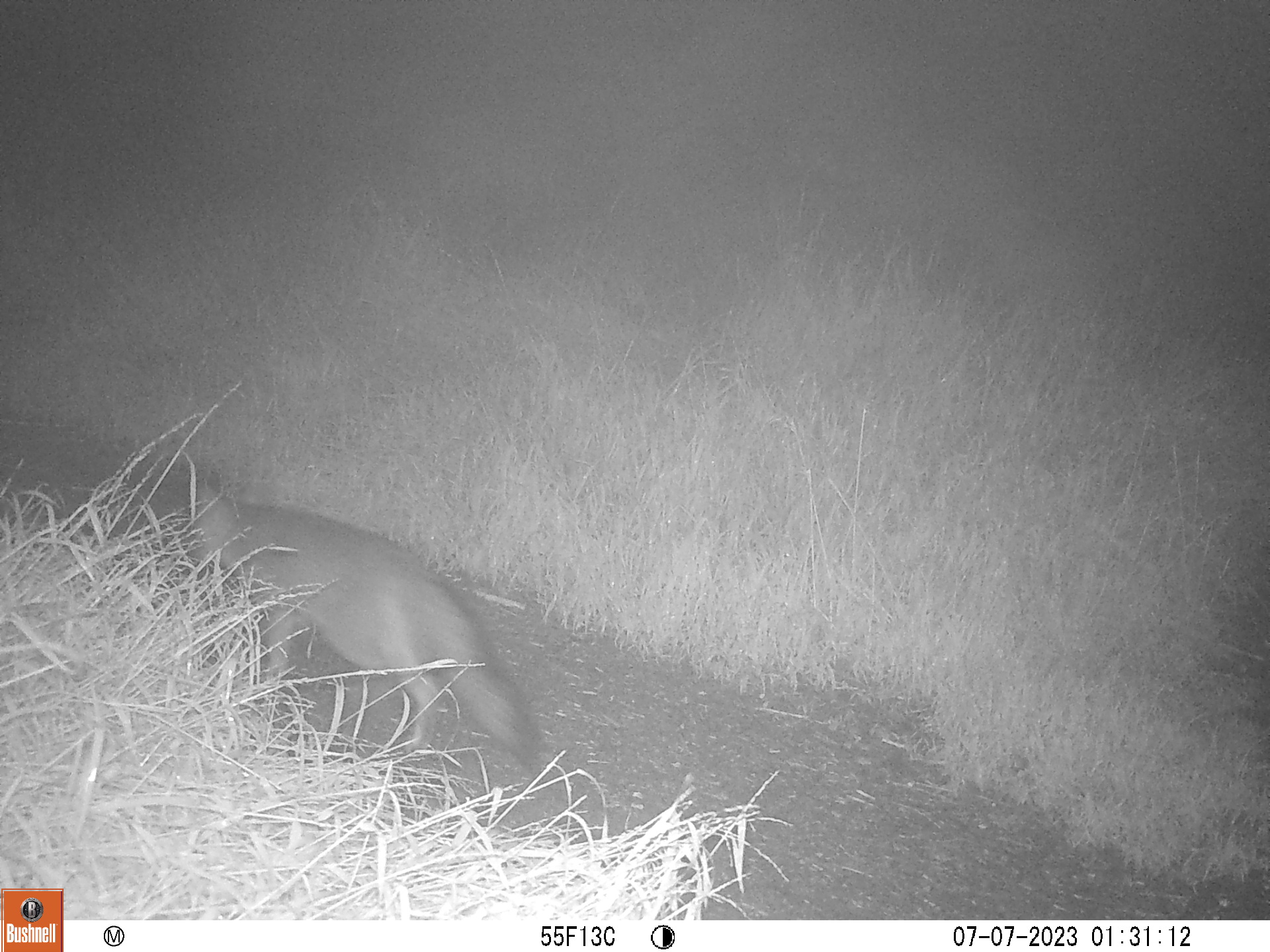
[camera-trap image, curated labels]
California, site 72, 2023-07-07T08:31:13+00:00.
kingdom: Animalia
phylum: Chordata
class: Mammalia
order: Carnivora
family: Canidae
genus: Urocyon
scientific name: Urocyon cinereoargenteus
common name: gray fox